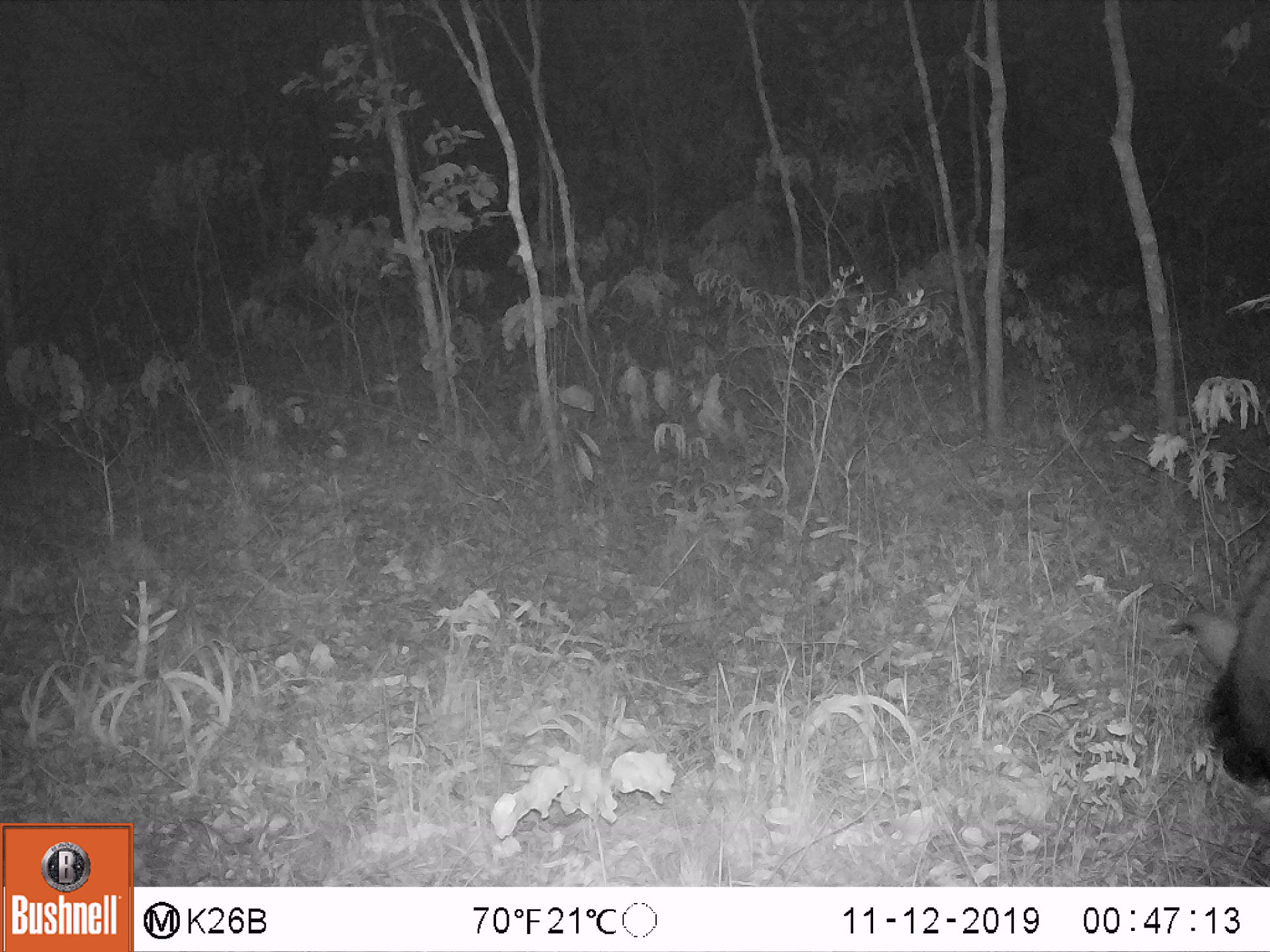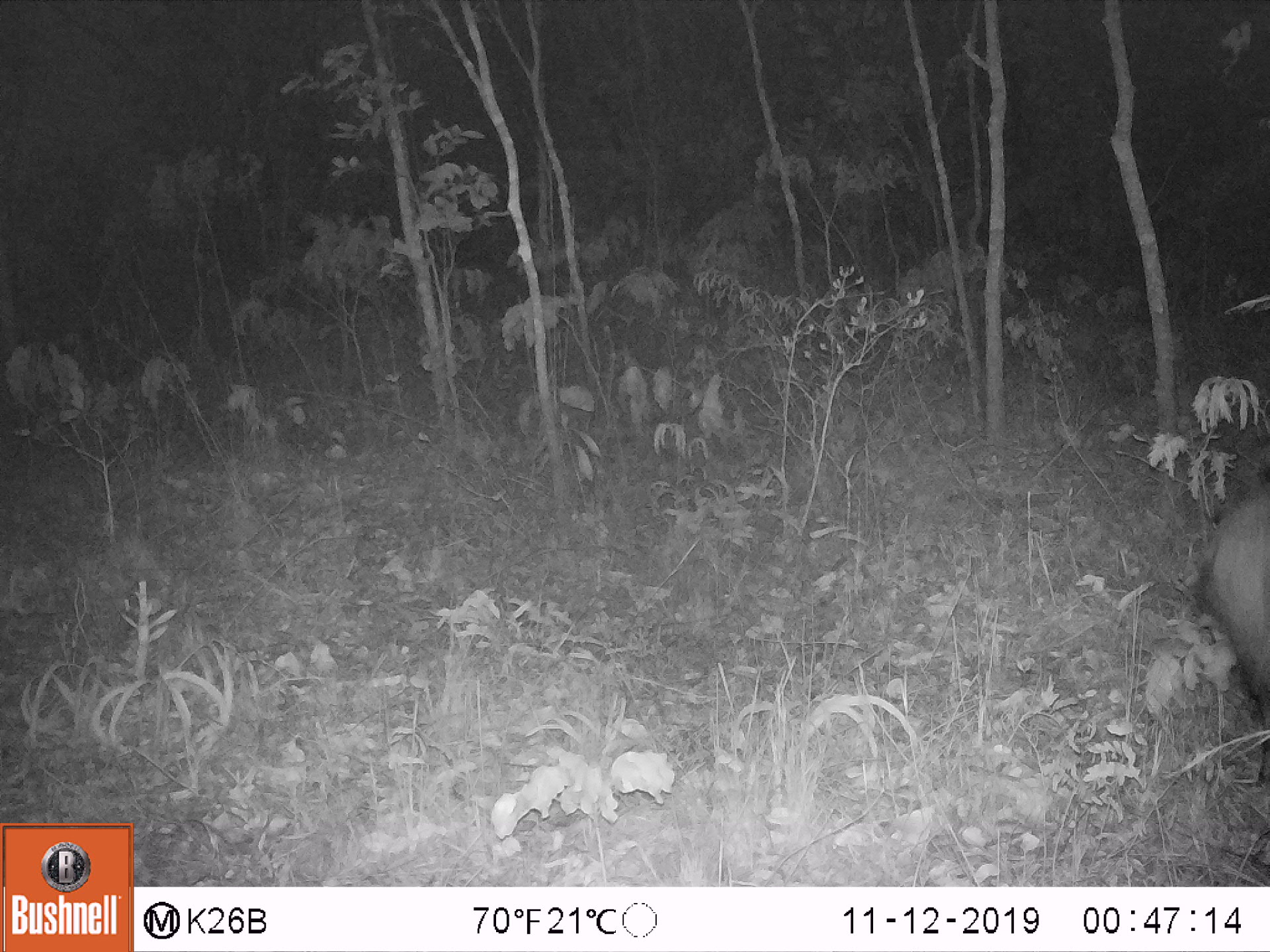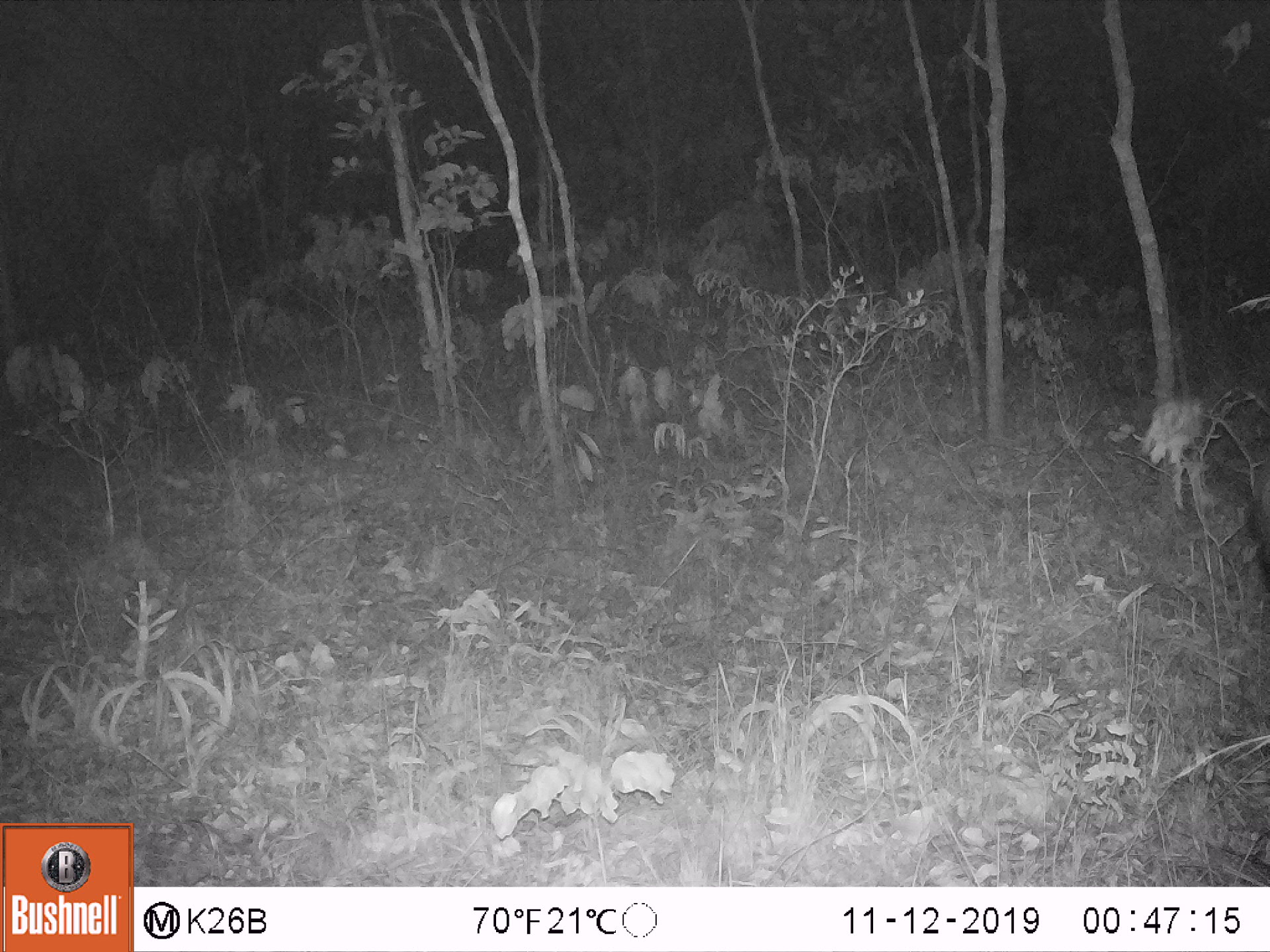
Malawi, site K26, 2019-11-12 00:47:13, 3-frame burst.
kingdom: Animalia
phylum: Chordata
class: Mammalia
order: Artiodactyla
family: Suidae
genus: Potamochoerus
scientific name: Potamochoerus larvatus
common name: bushpig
Bushpig (Potamochoerus larvatus), count 1.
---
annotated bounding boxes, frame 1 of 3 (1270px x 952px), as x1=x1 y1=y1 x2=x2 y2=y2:
bushpig: x1=1181 y1=523 x2=1267 y2=804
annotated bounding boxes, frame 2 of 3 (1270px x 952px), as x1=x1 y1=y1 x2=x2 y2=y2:
bushpig: x1=1177 y1=445 x2=1269 y2=793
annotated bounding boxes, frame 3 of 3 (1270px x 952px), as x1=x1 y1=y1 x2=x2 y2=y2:
bushpig: x1=1235 y1=431 x2=1269 y2=612